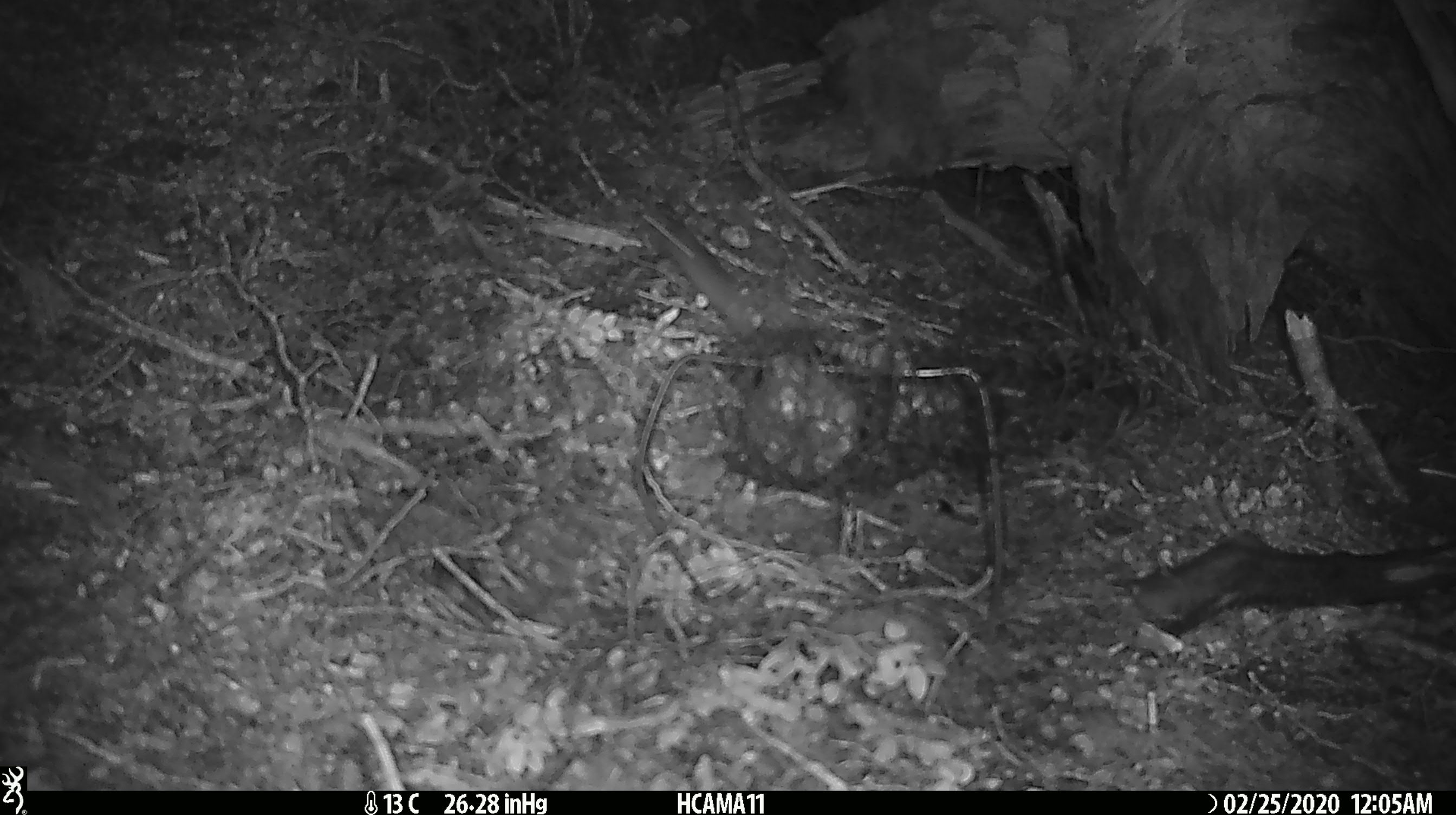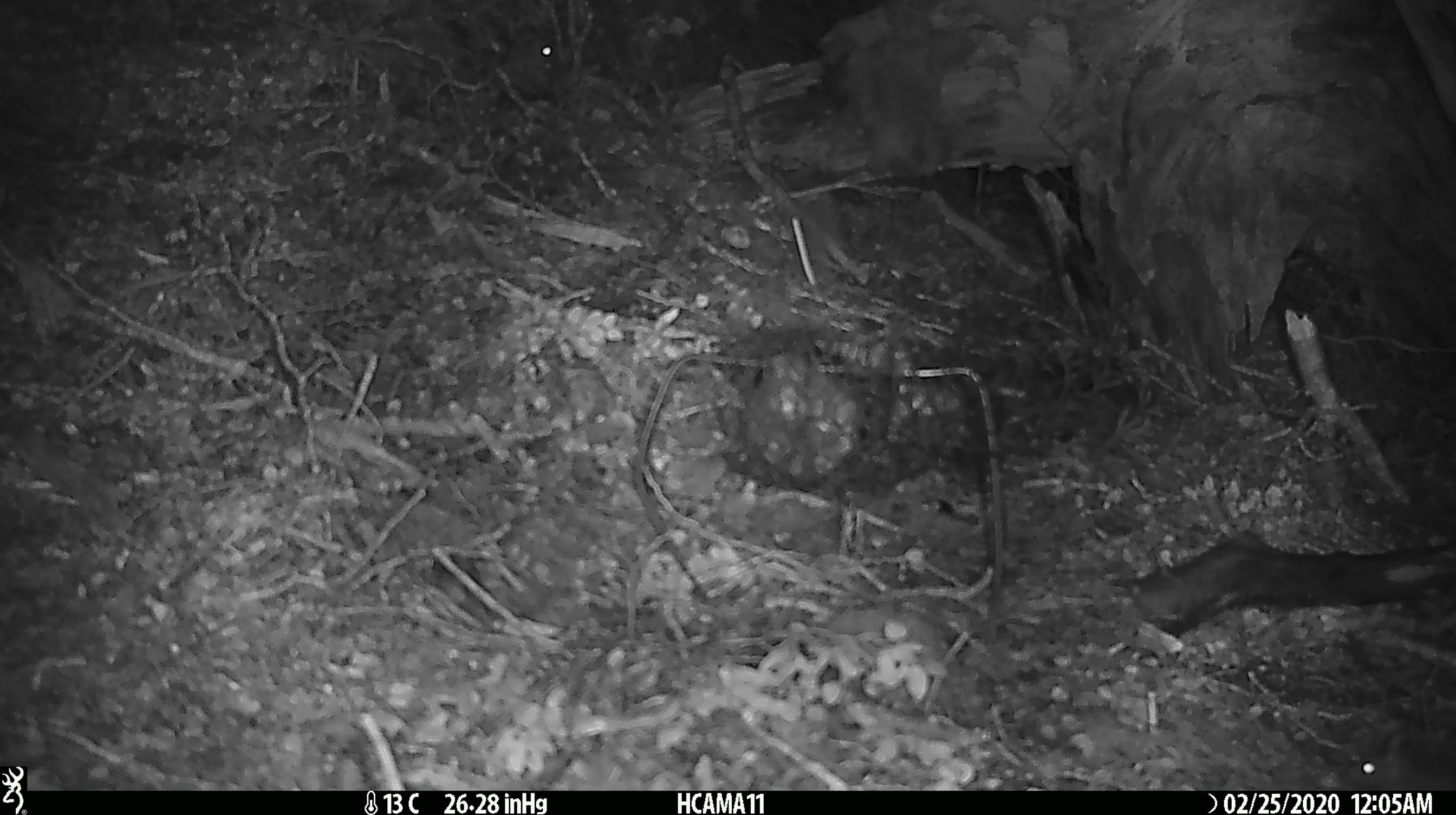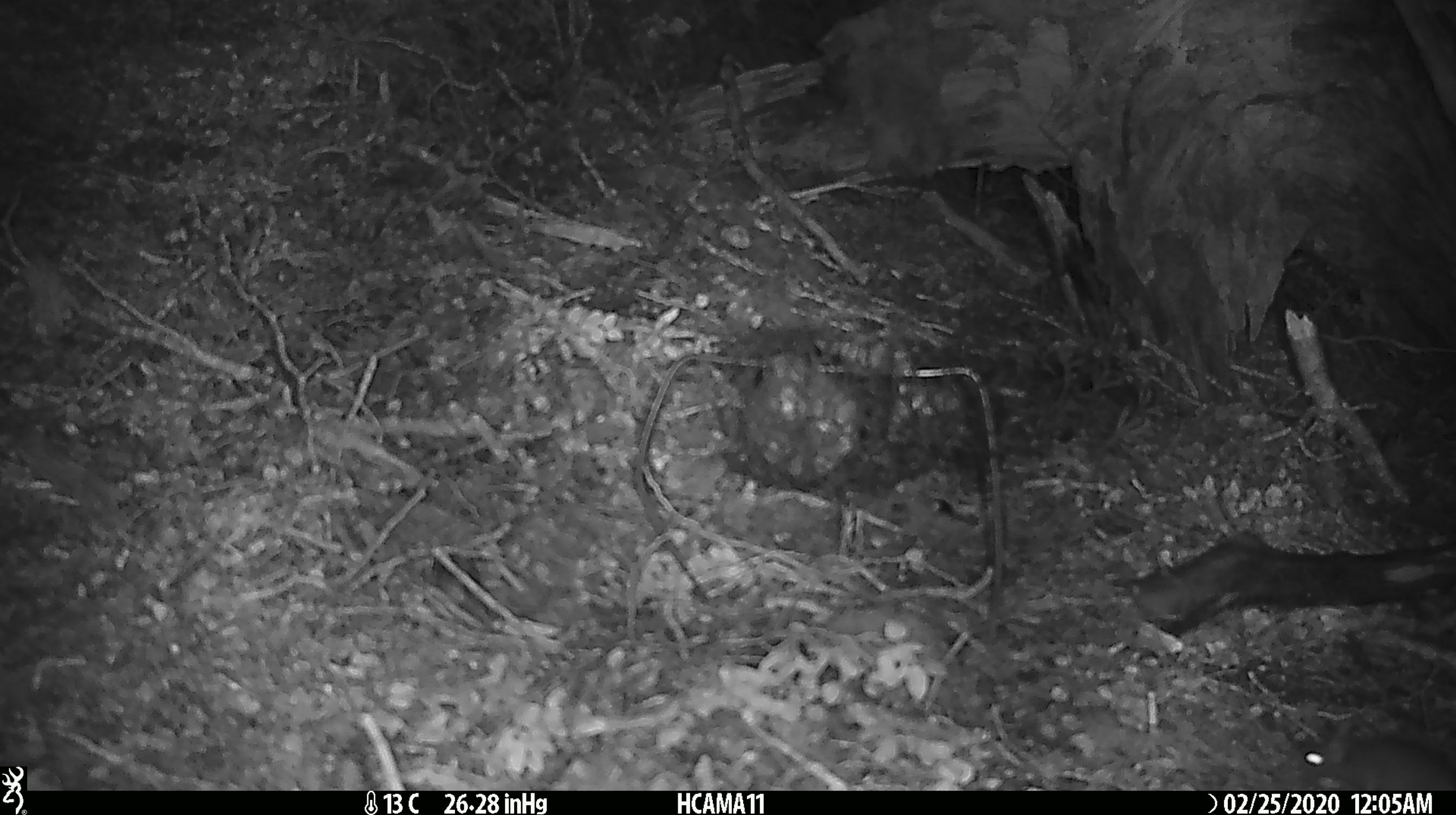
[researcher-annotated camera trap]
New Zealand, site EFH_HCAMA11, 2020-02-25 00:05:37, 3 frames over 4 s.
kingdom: Animalia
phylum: Chordata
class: Mammalia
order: Rodentia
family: Muridae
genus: Mus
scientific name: Mus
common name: mouse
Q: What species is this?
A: Mouse (Mus).